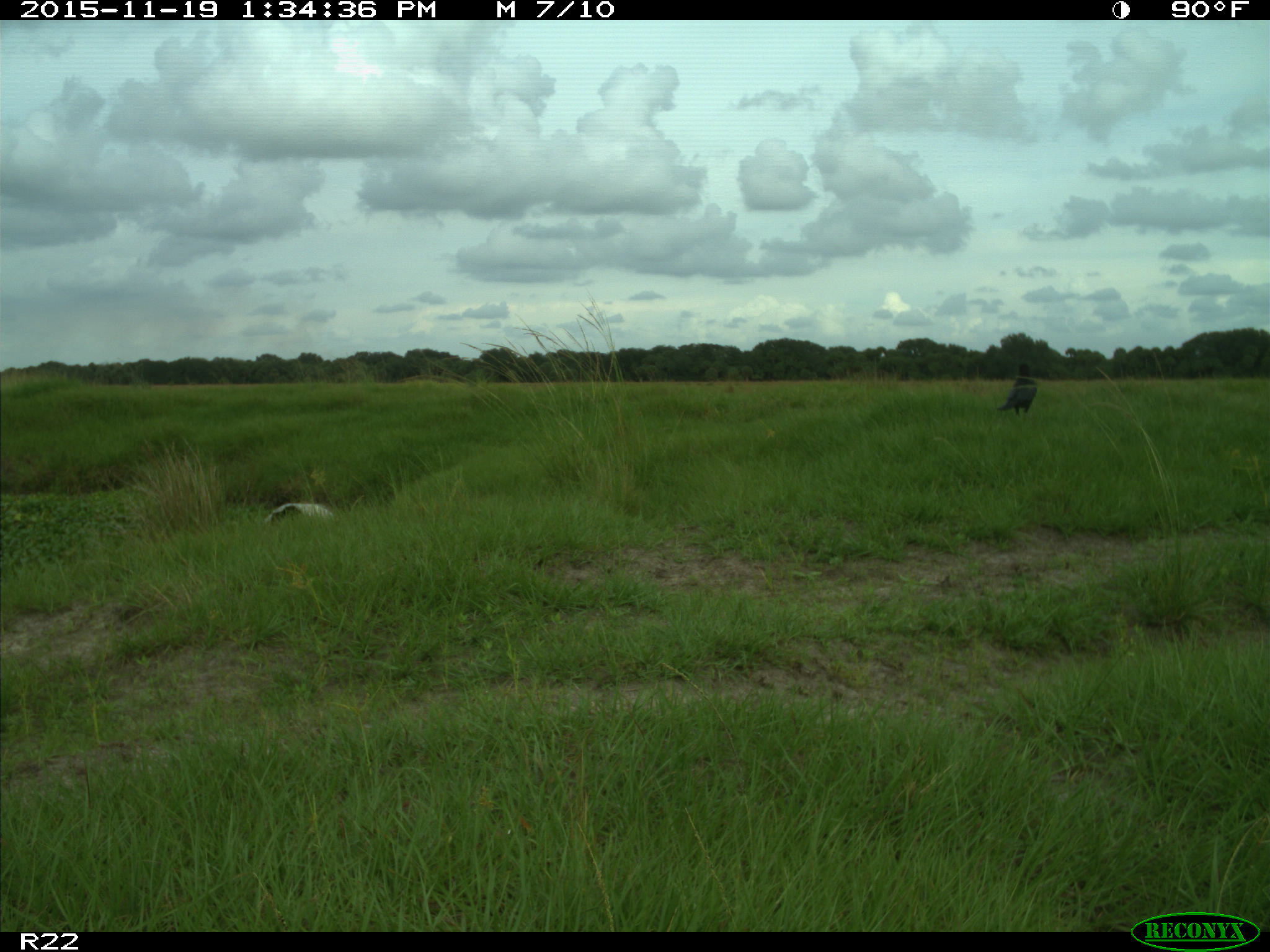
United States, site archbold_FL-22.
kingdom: Animalia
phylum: Chordata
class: Aves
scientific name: Aves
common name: birds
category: unidentified bird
Unidentified bird (birds) (Aves).